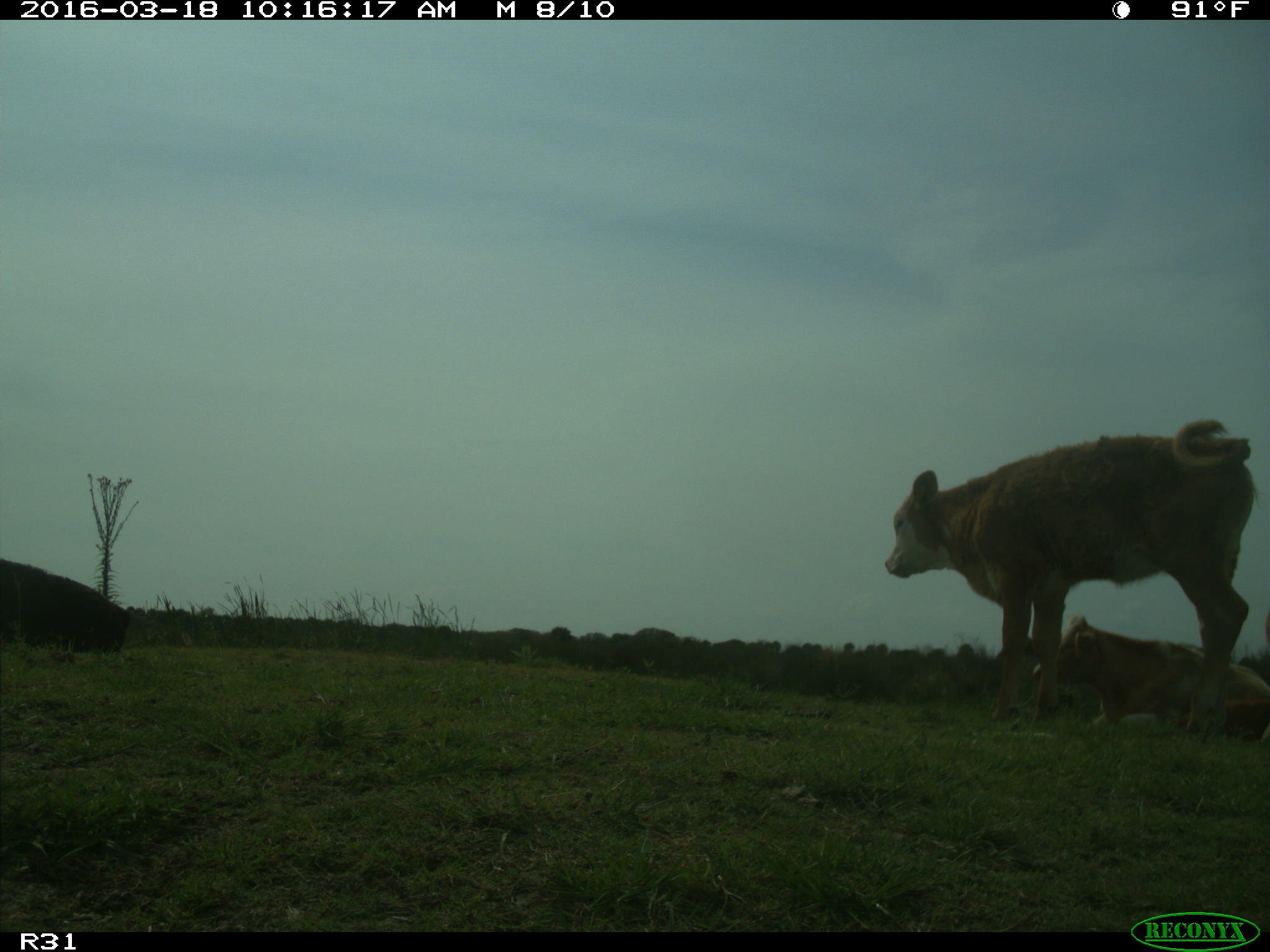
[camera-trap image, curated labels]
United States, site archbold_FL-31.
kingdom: Animalia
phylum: Chordata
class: Mammalia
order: Artiodactyla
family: Bovidae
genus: Bos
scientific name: Bos taurus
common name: domestic cow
Bos taurus (domestic cow).